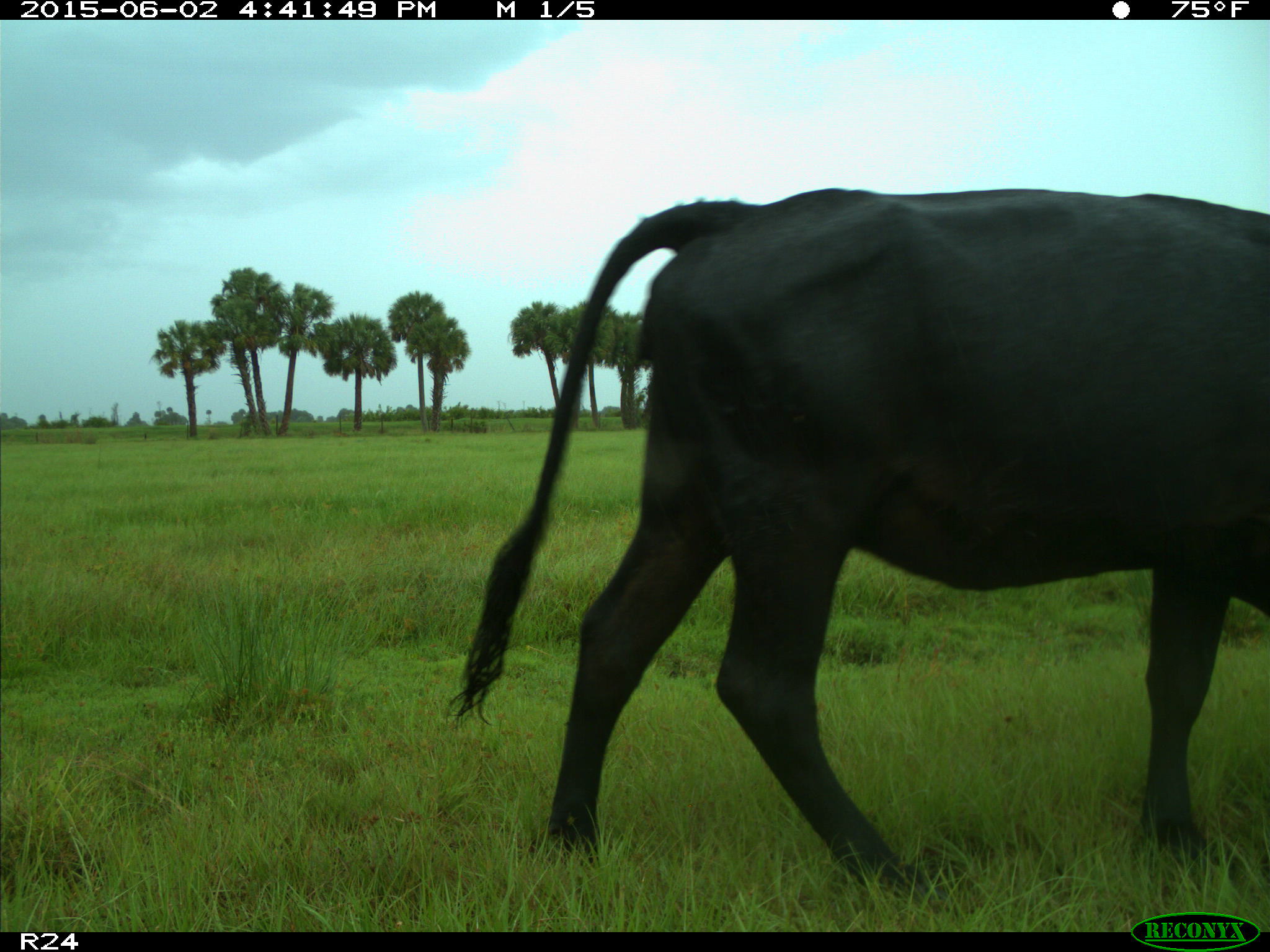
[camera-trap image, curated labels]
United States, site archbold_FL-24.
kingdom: Animalia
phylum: Chordata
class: Mammalia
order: Artiodactyla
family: Bovidae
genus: Bos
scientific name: Bos taurus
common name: domestic cow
Bos taurus (domestic cow).